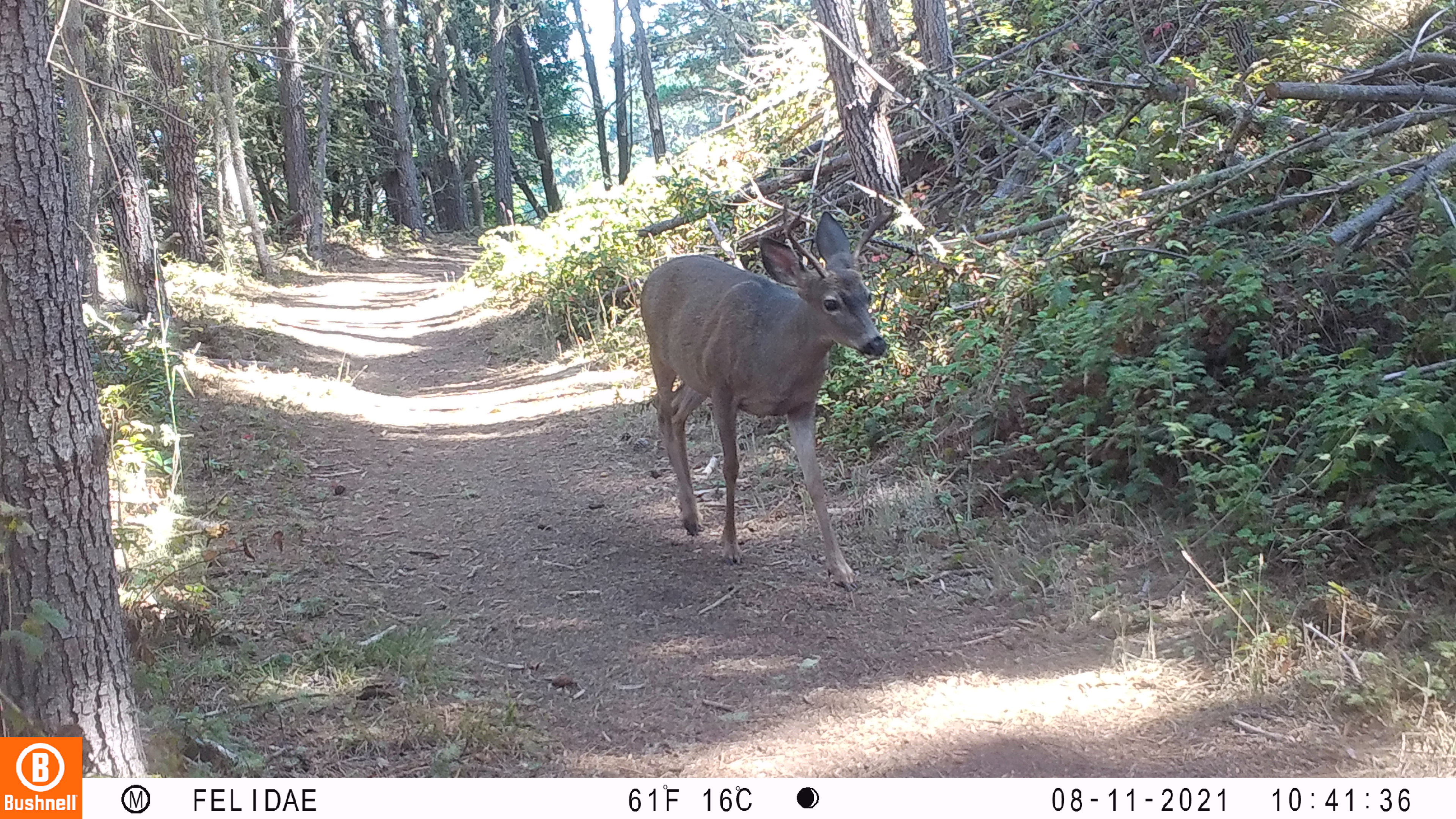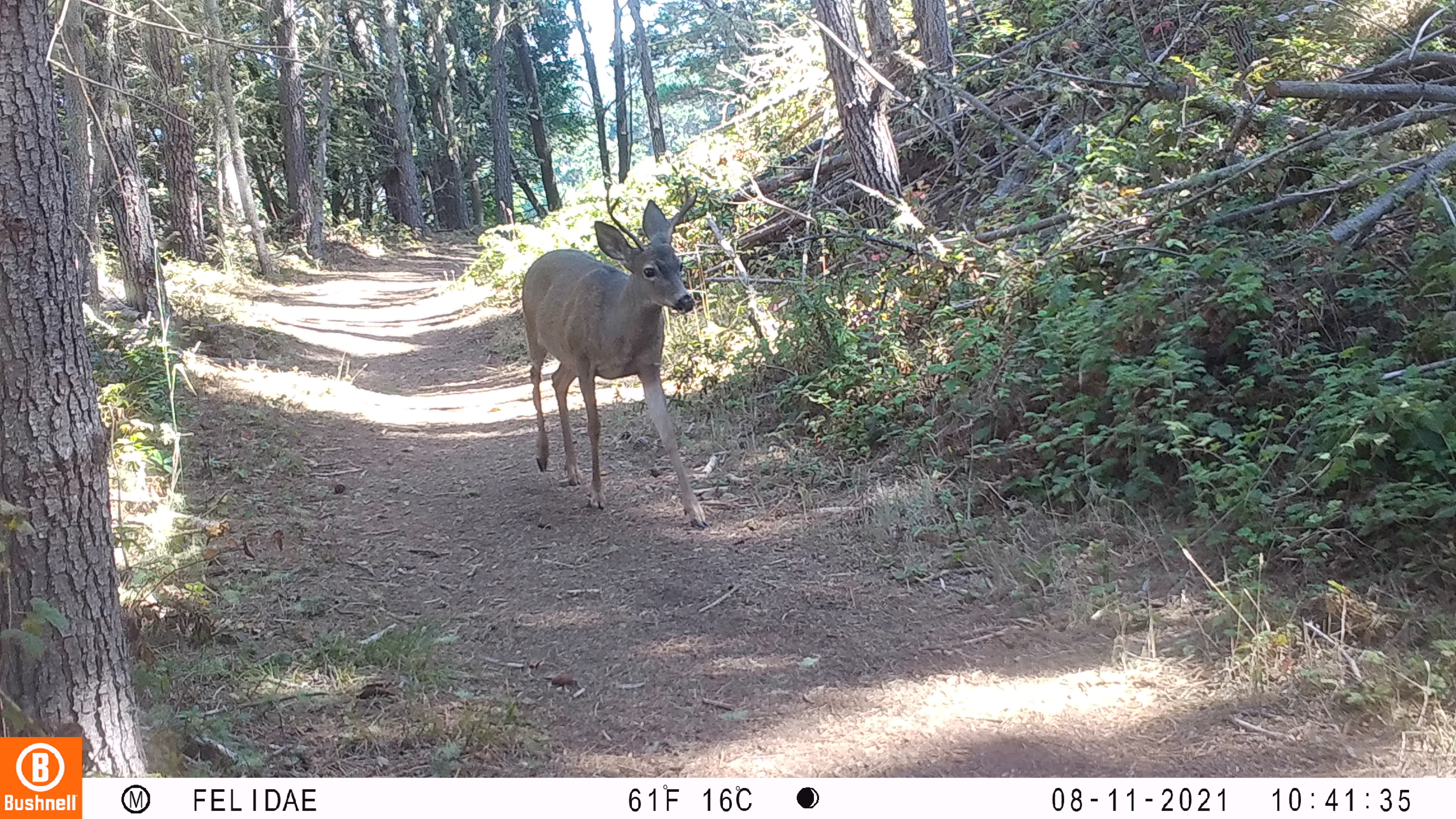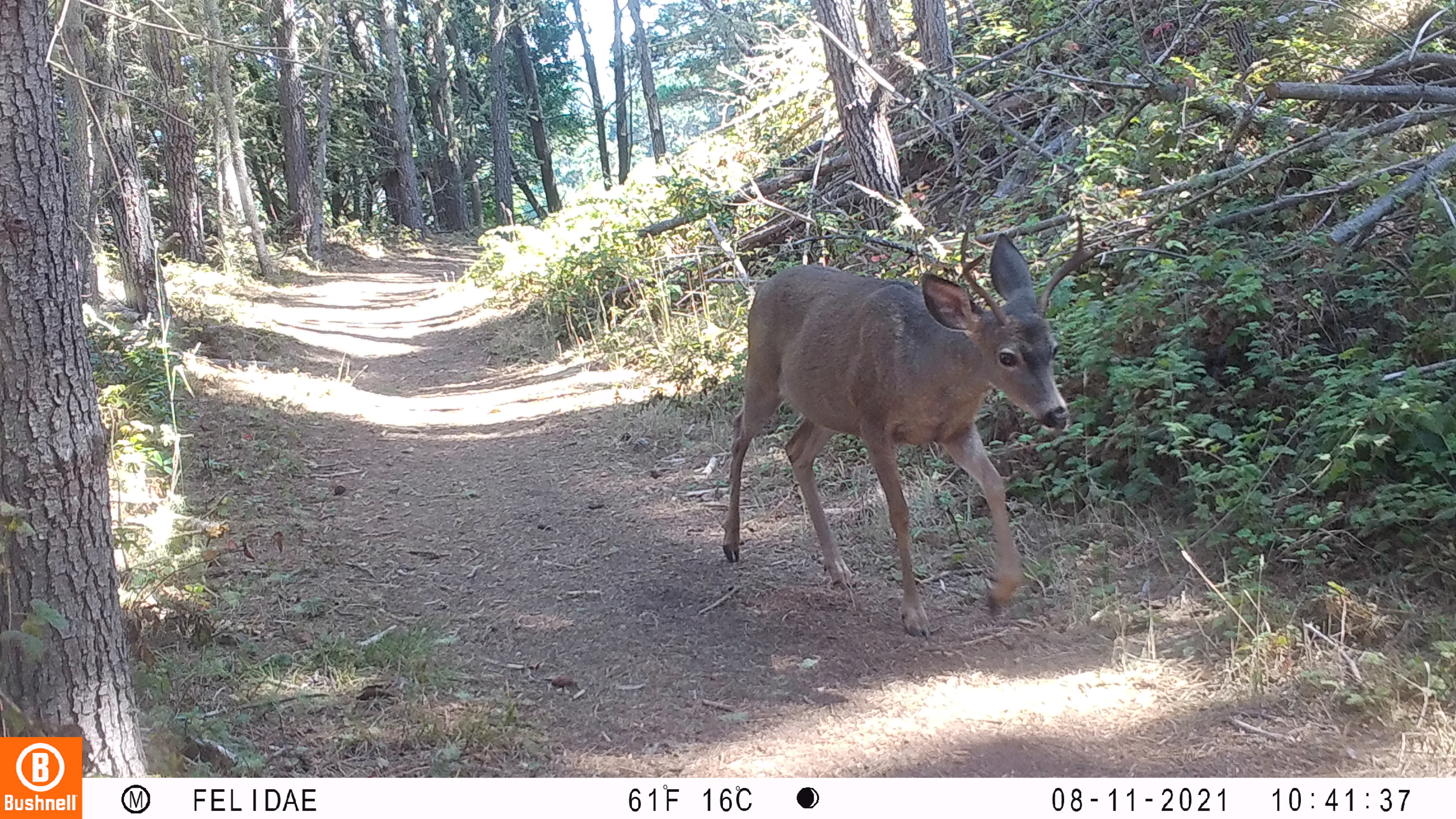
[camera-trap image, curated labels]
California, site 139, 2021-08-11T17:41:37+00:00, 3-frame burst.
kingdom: Animalia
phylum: Chordata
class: Mammalia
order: Artiodactyla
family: Cervidae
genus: Odocoileus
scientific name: Odocoileus hemionus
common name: mule deer